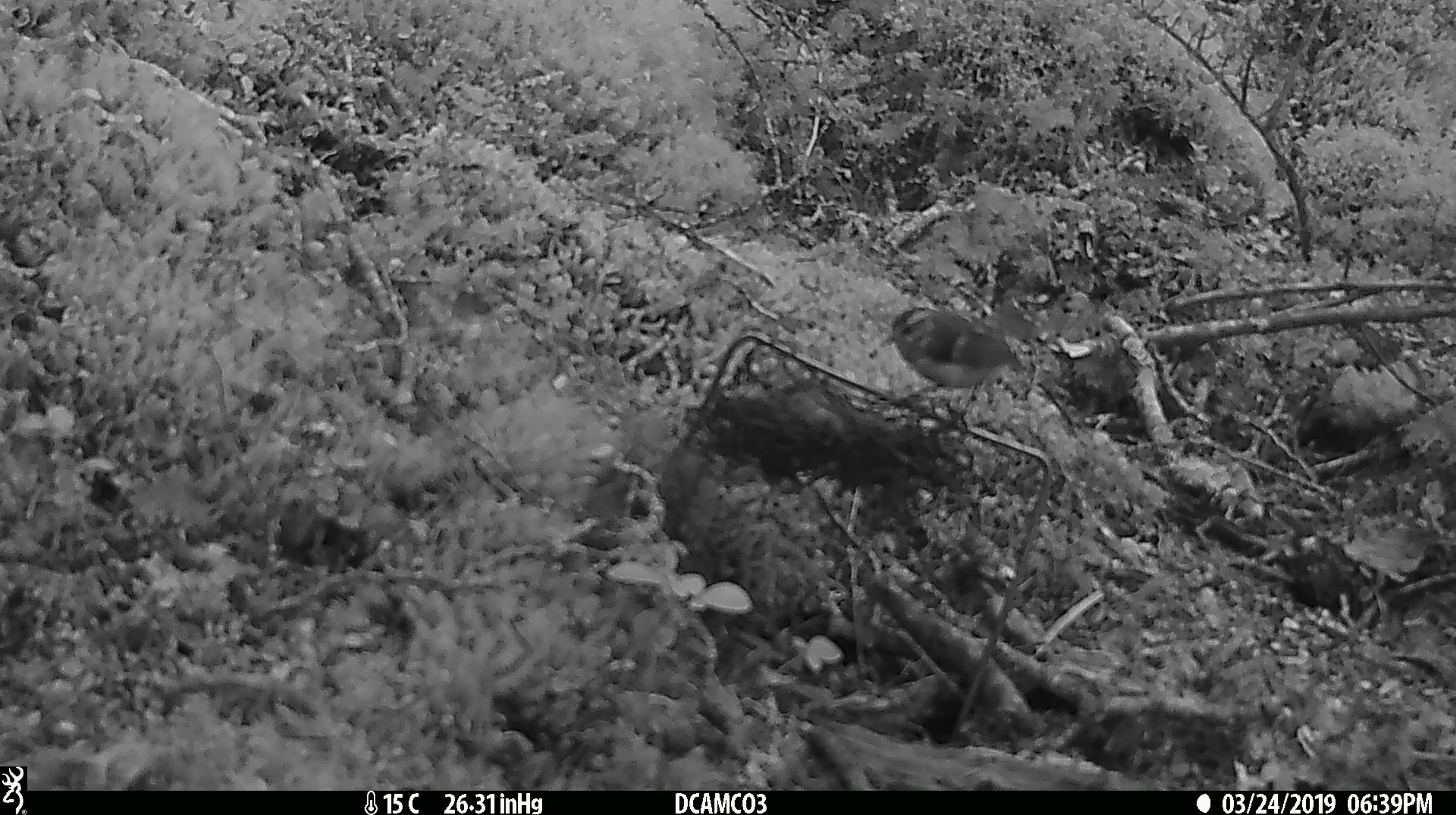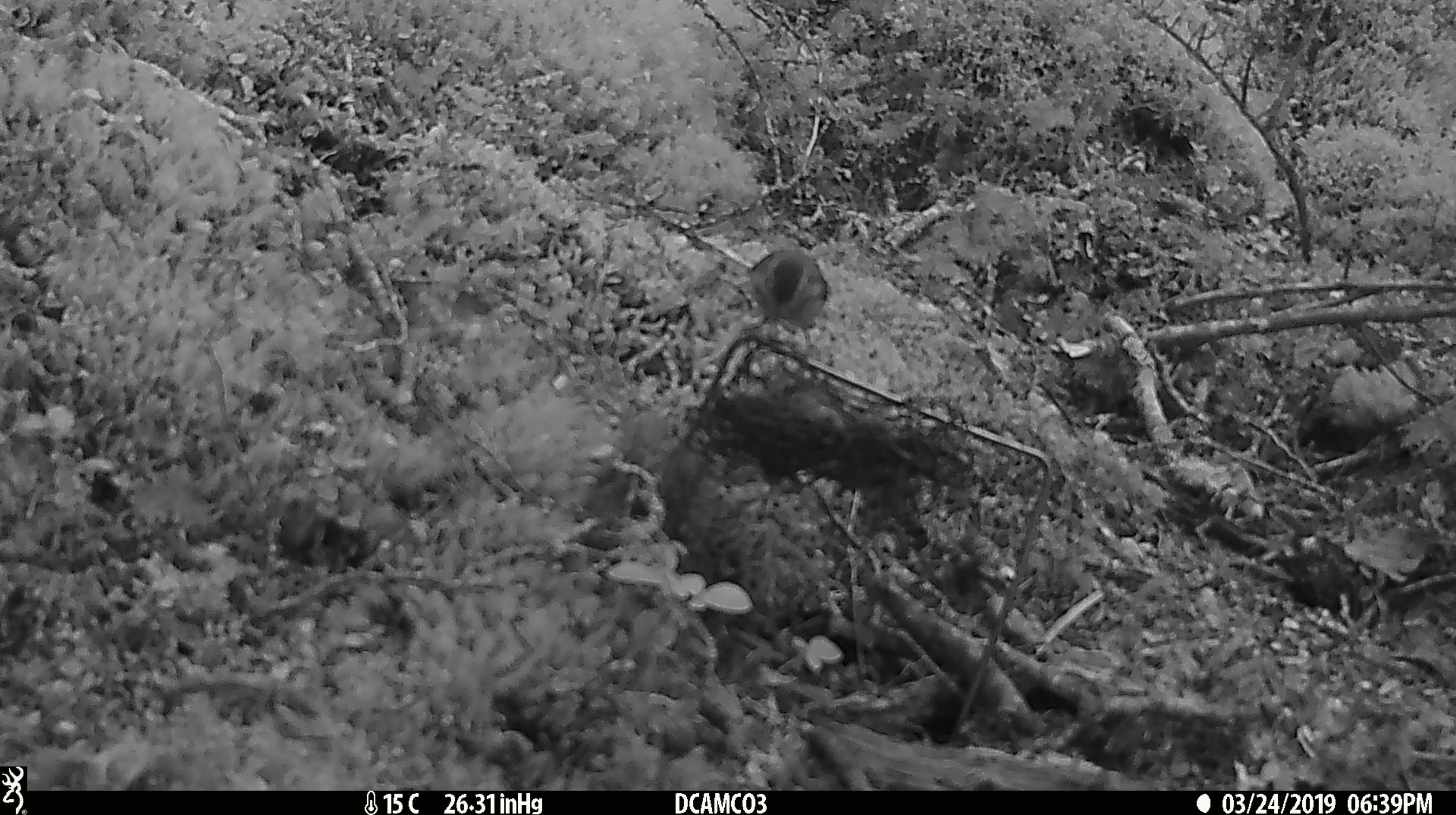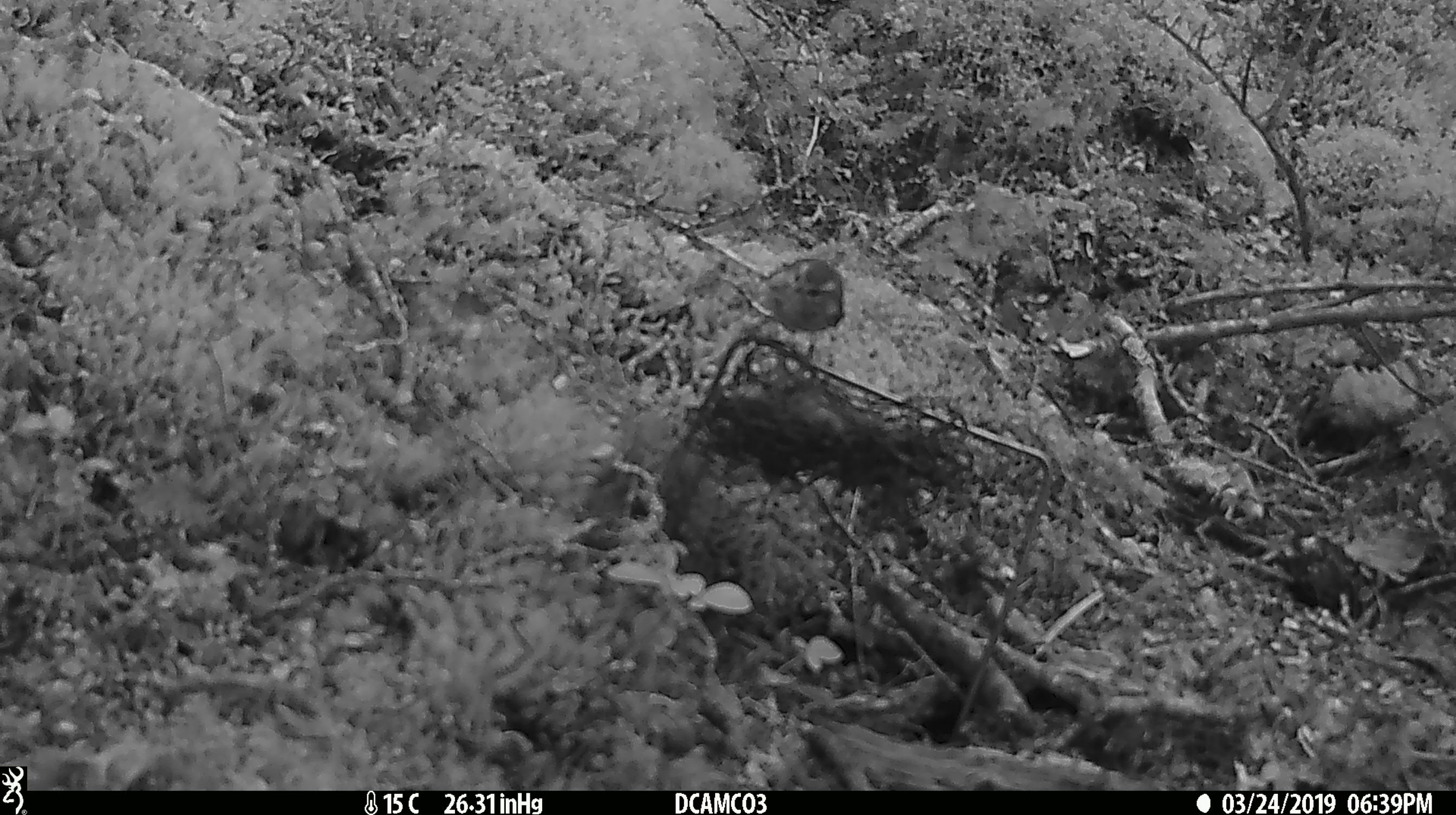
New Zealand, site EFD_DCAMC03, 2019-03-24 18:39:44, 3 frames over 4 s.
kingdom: Animalia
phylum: Chordata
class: Aves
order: Passeriformes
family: Acanthisittidae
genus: Acanthisitta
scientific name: Acanthisitta chloris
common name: rifleman